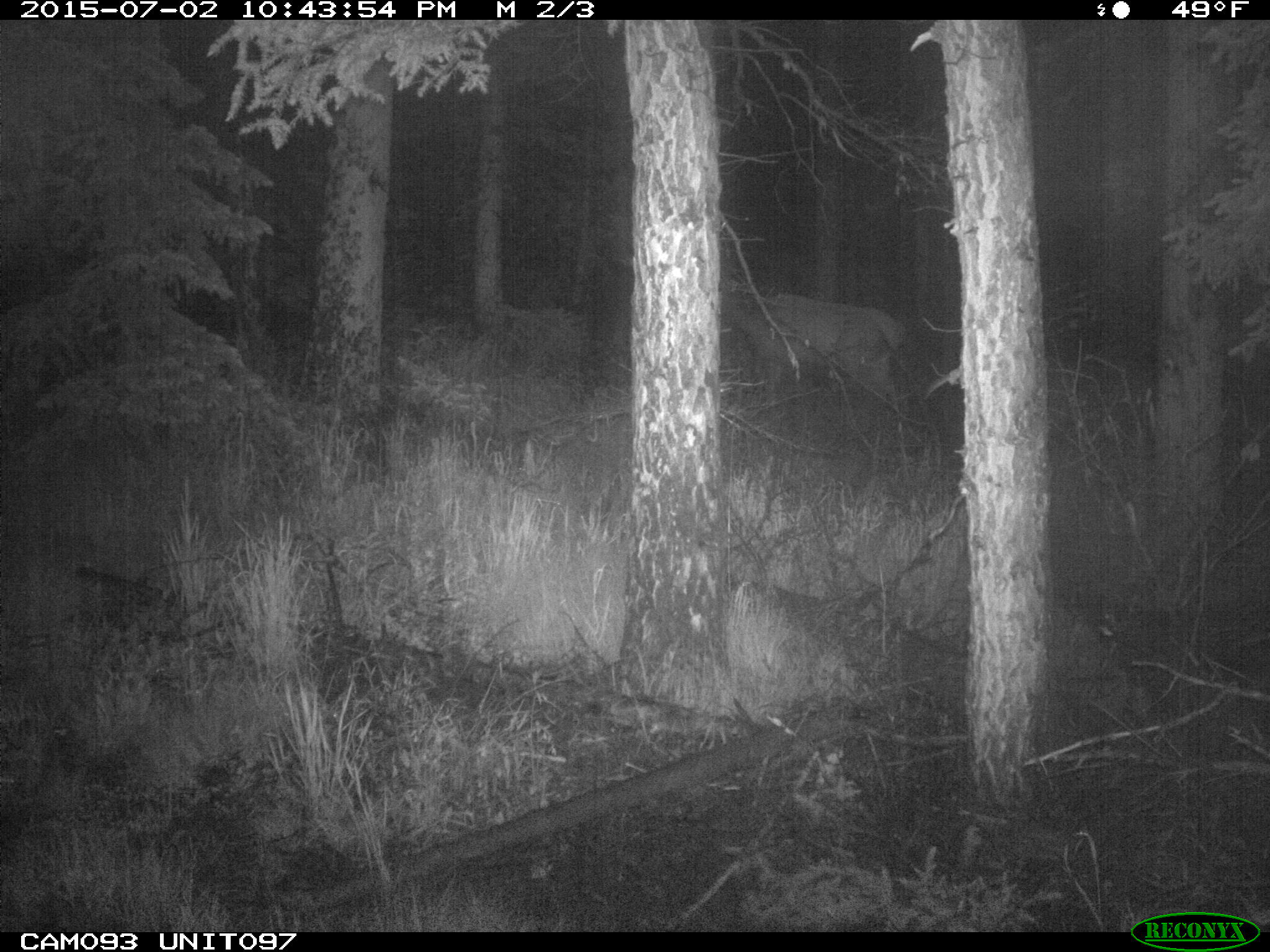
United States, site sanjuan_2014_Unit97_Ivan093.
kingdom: Animalia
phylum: Chordata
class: Mammalia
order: Artiodactyla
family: Cervidae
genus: Cervus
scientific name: Cervus elaphus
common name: red deer